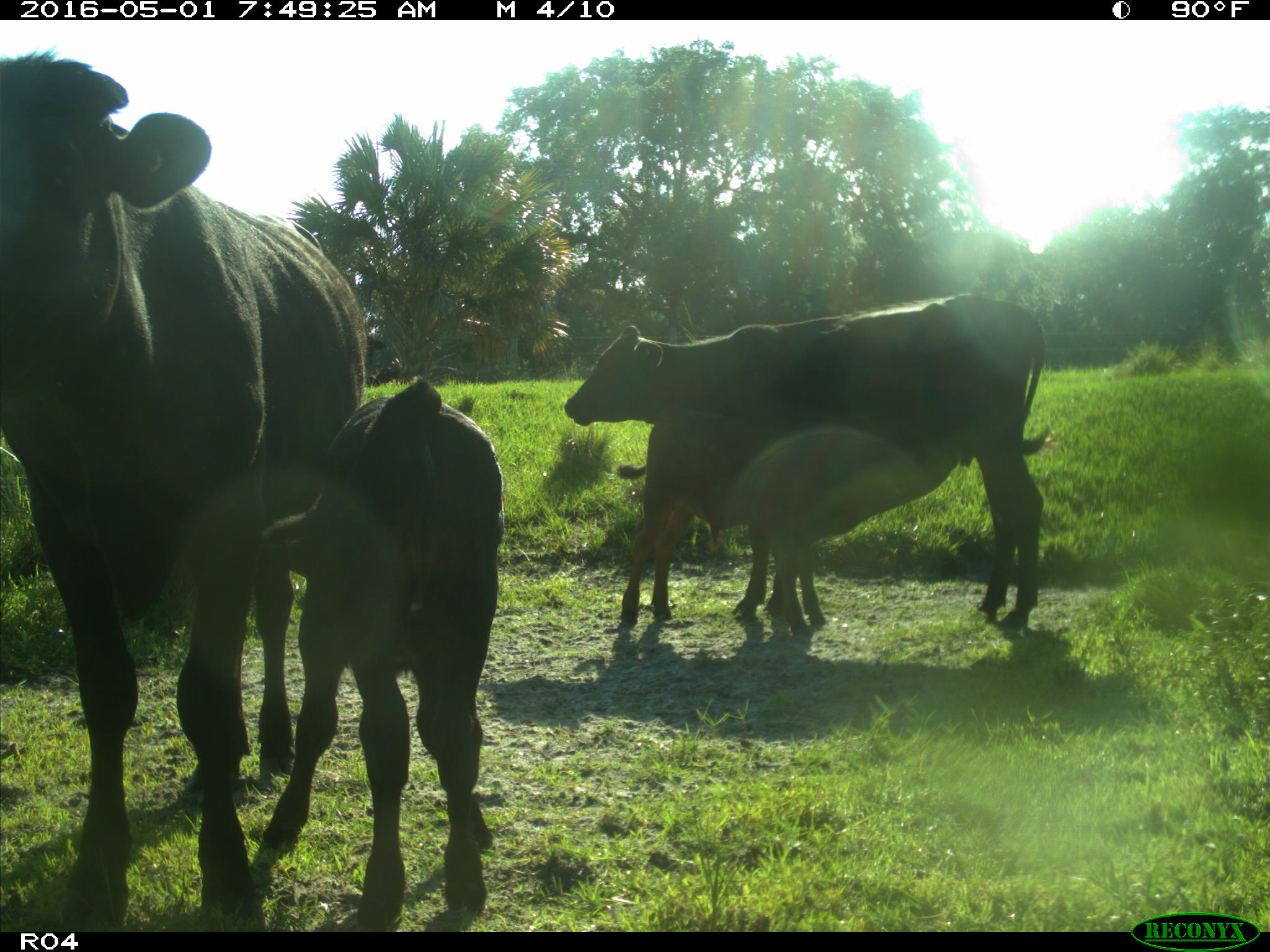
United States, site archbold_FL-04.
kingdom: Animalia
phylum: Chordata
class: Mammalia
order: Artiodactyla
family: Bovidae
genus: Bos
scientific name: Bos taurus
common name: domestic cow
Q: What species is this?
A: Bos taurus (domestic cow).